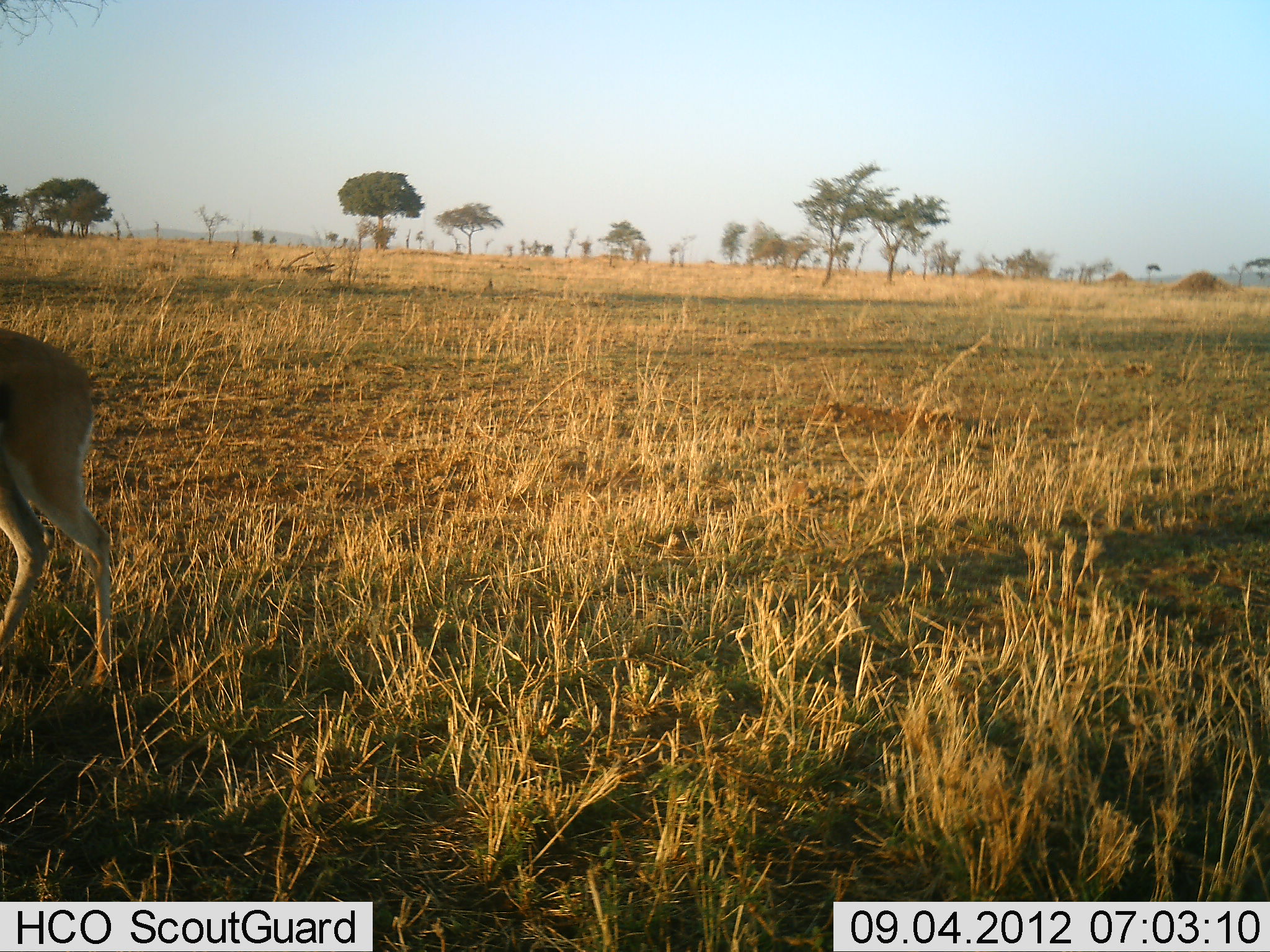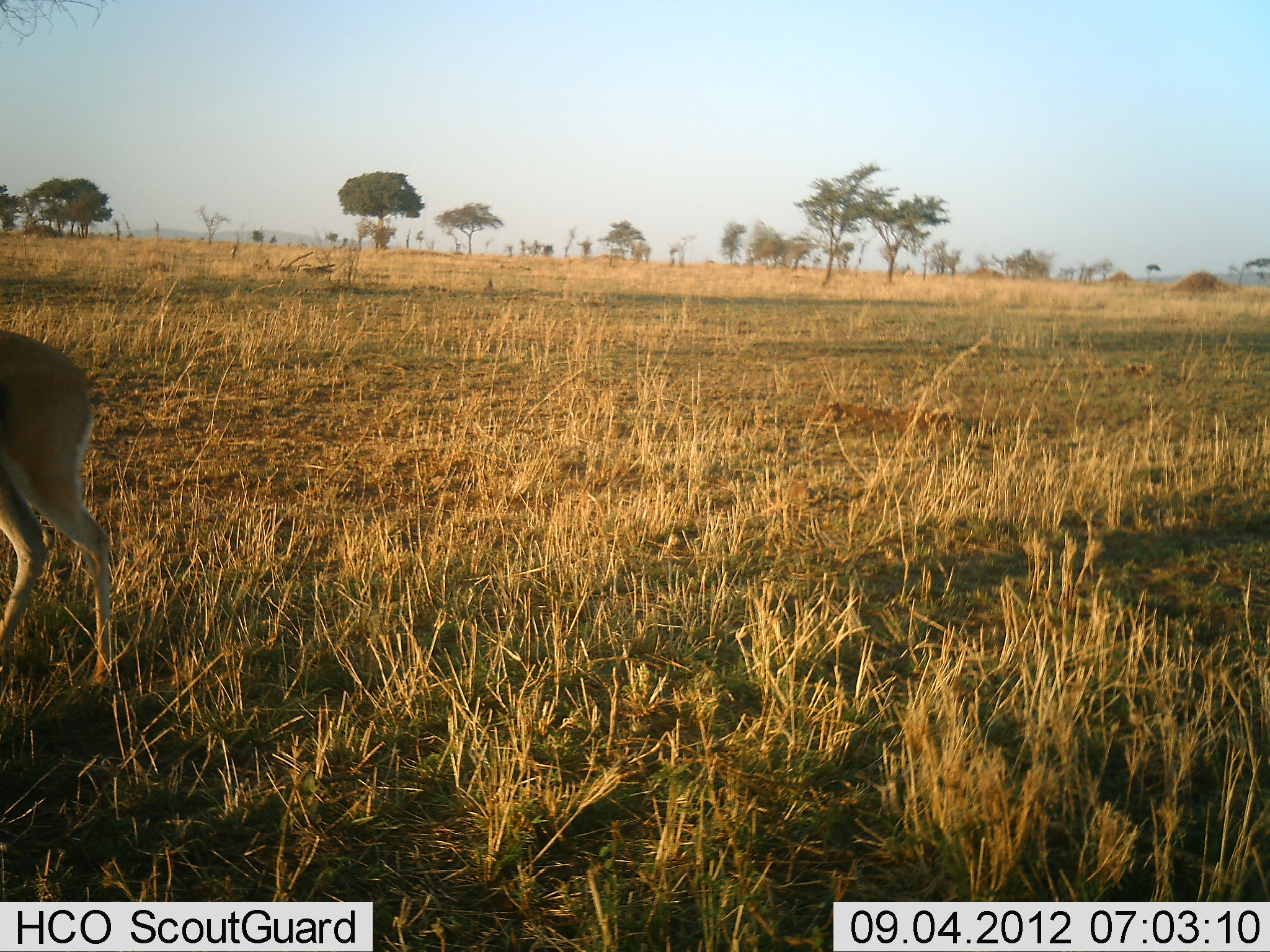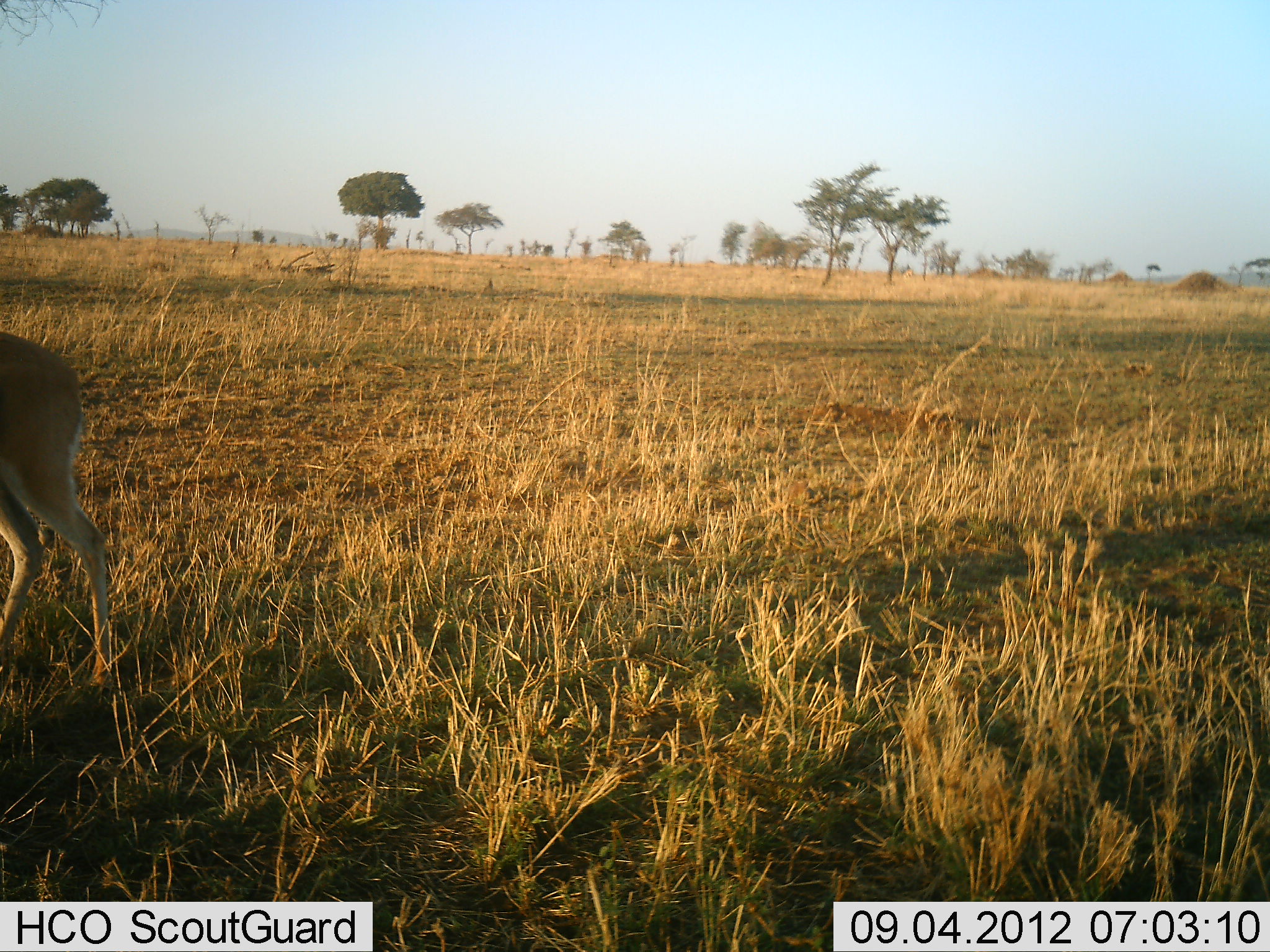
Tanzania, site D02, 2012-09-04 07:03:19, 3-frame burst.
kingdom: Animalia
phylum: Chordata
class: Mammalia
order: Artiodactyla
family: Bovidae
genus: Eudorcas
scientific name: Eudorcas thomsonii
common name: thomson's gazelle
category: gazellethomsons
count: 1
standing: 100%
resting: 0%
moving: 0%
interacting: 0%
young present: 0%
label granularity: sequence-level